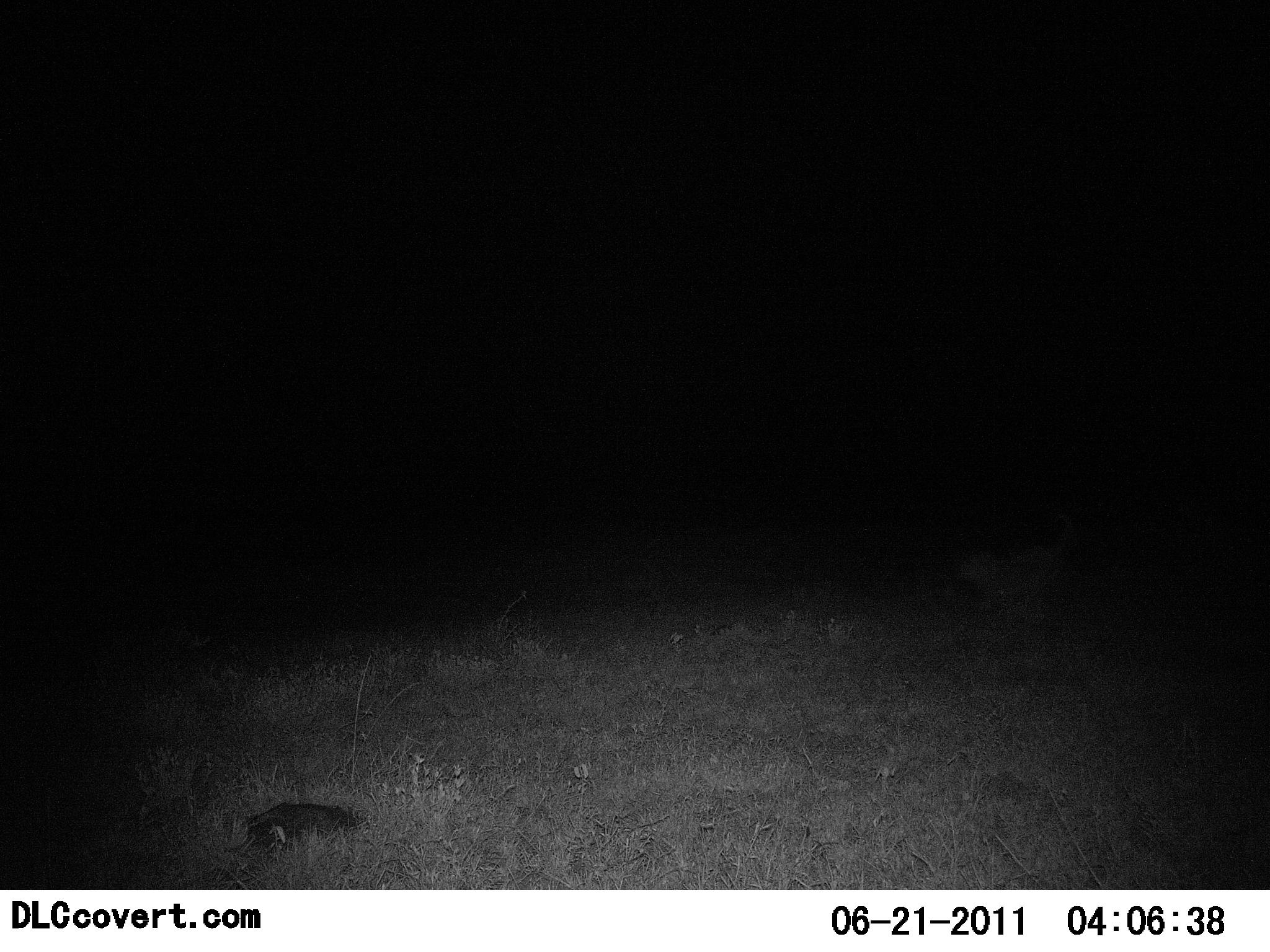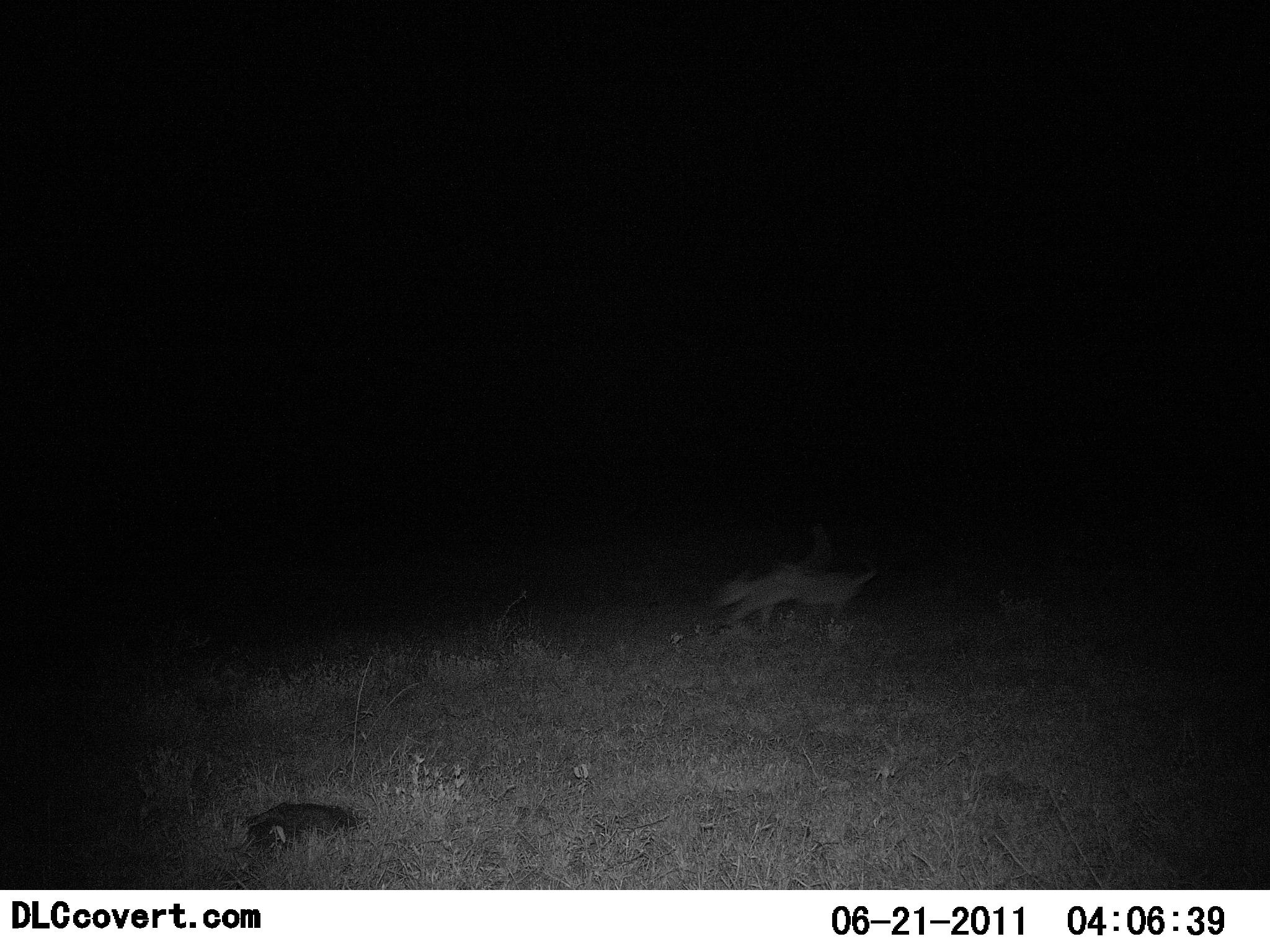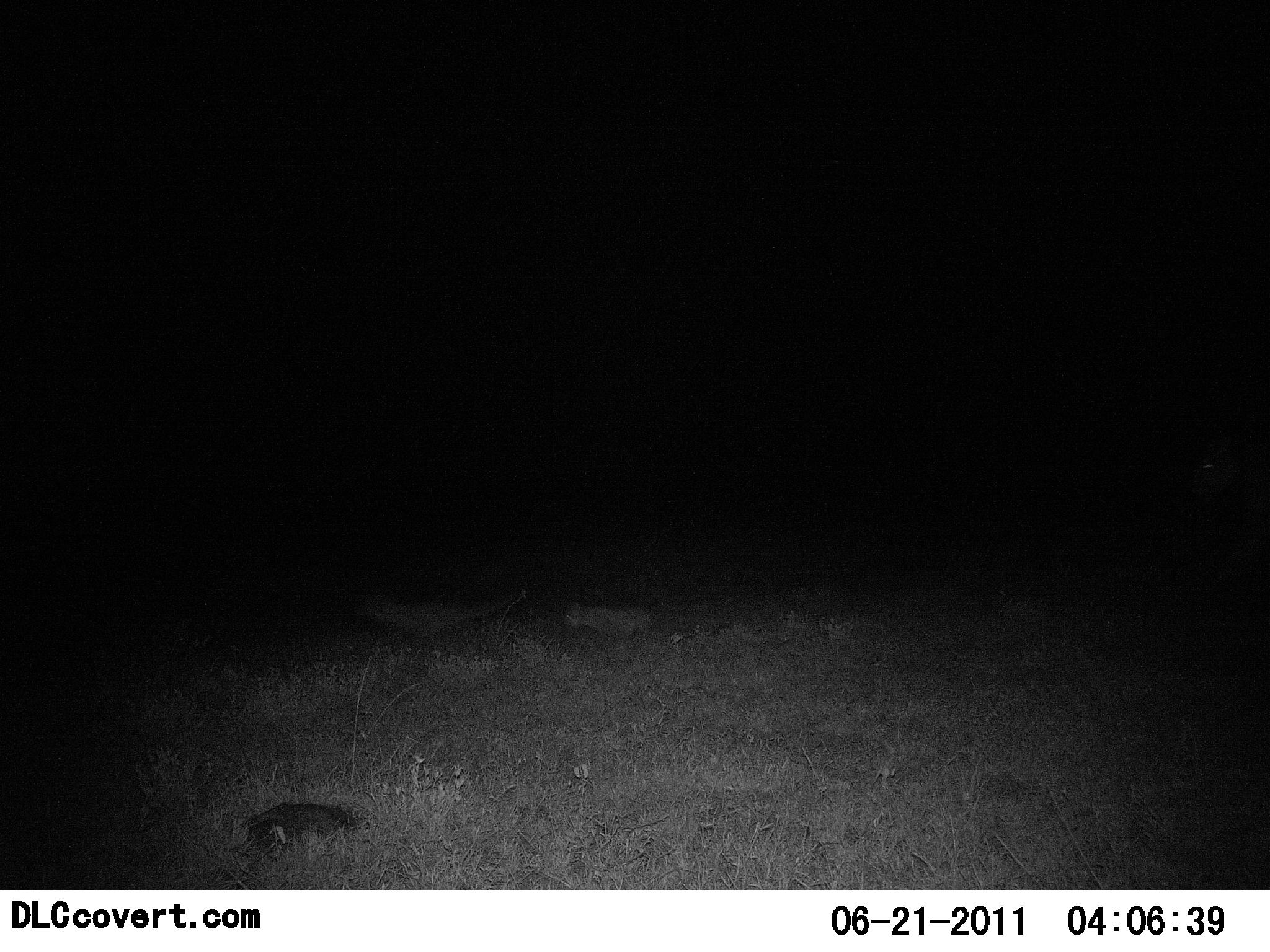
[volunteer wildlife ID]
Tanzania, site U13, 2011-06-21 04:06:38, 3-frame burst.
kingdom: Animalia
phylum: Chordata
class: Mammalia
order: Carnivora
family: Felidae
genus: Panthera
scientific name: Panthera leo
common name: lion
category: lionfemale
Lionfemale (lion) (Panthera leo), count 2. Behavior (volunteer vote fractions): standing 0%, resting 0%, moving 75%, interacting 25%. Young present (vote fraction): 0%. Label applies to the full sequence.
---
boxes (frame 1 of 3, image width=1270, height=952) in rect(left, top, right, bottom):
animal: rect(950, 528, 1086, 623)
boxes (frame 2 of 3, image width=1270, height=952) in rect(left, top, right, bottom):
animal: rect(714, 564, 880, 640)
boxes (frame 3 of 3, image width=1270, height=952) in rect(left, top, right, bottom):
animal: rect(565, 599, 656, 649)